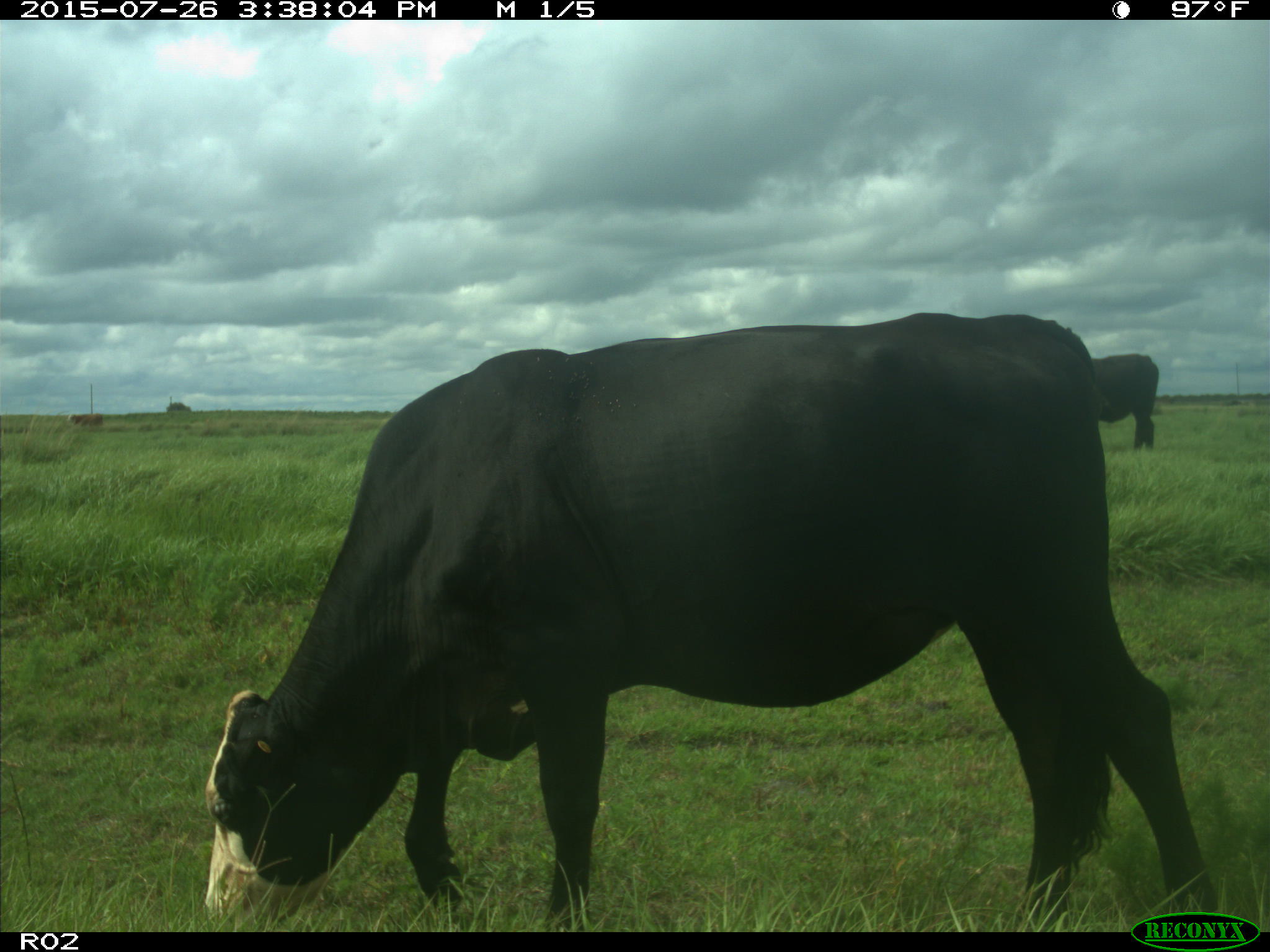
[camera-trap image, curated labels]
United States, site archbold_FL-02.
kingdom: Animalia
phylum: Chordata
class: Mammalia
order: Artiodactyla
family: Bovidae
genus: Bos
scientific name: Bos taurus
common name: domestic cow